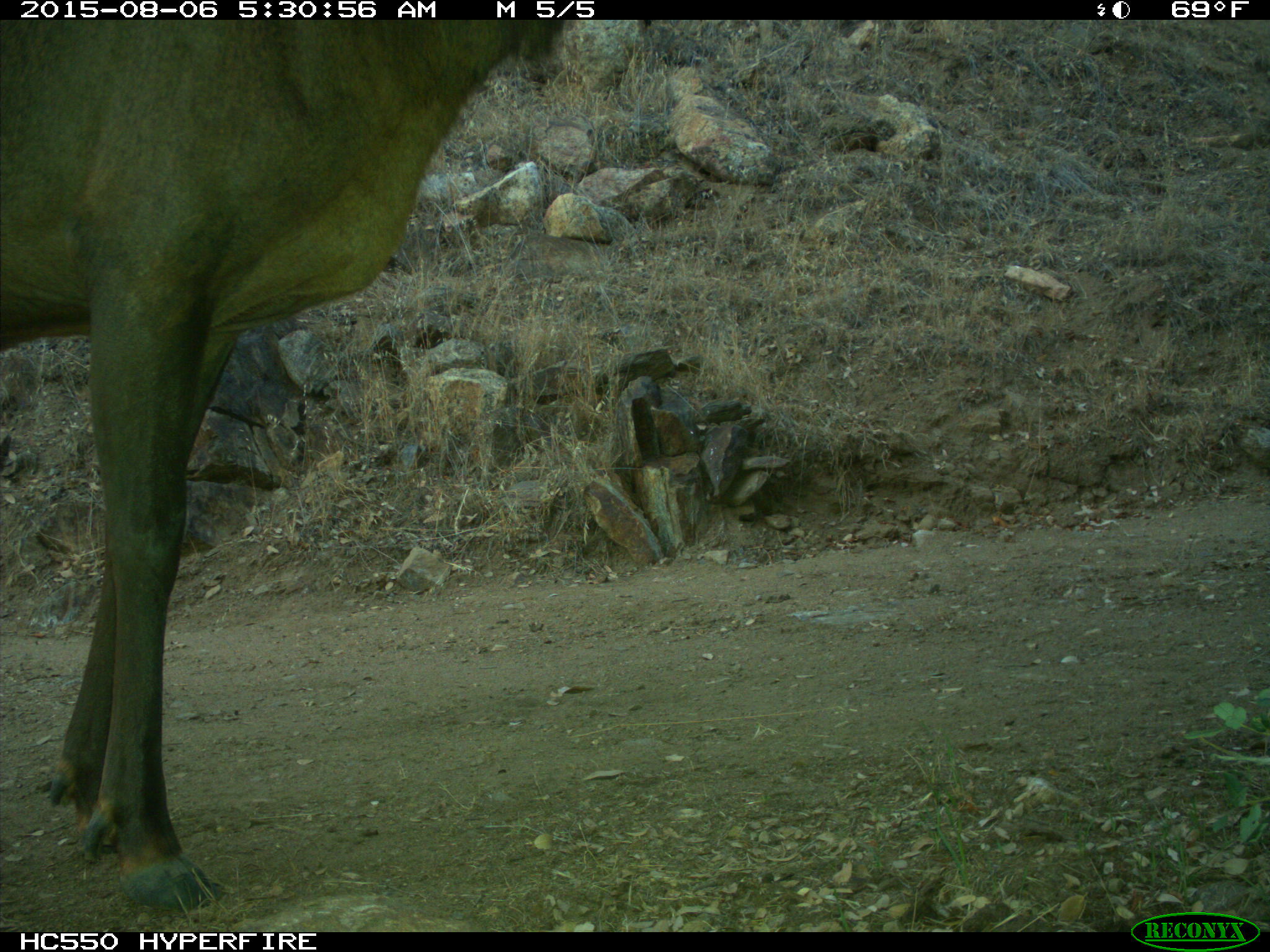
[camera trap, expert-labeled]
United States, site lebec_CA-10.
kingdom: Animalia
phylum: Chordata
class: Mammalia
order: Artiodactyla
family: Cervidae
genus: Cervus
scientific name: Cervus canadensis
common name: elk